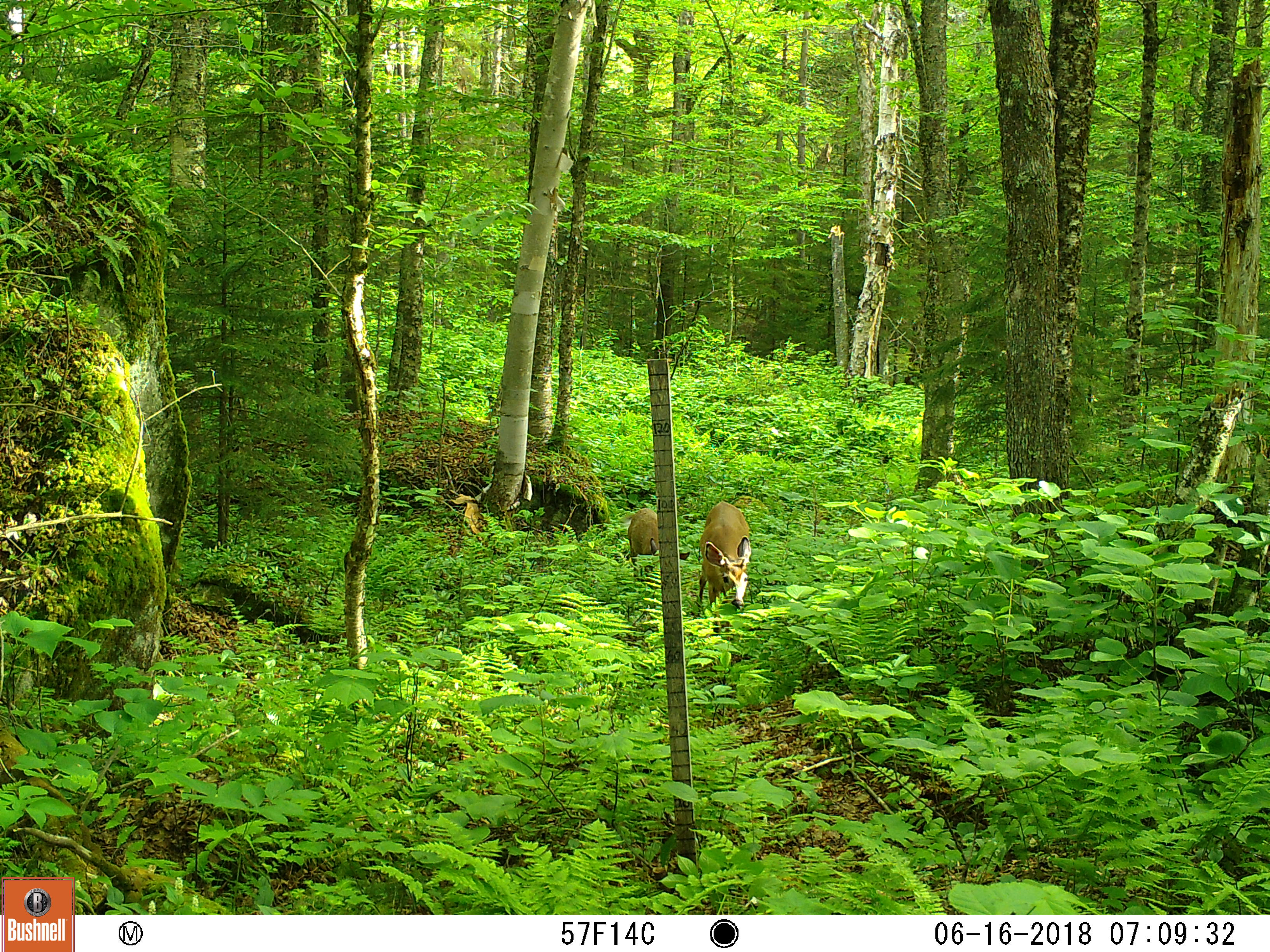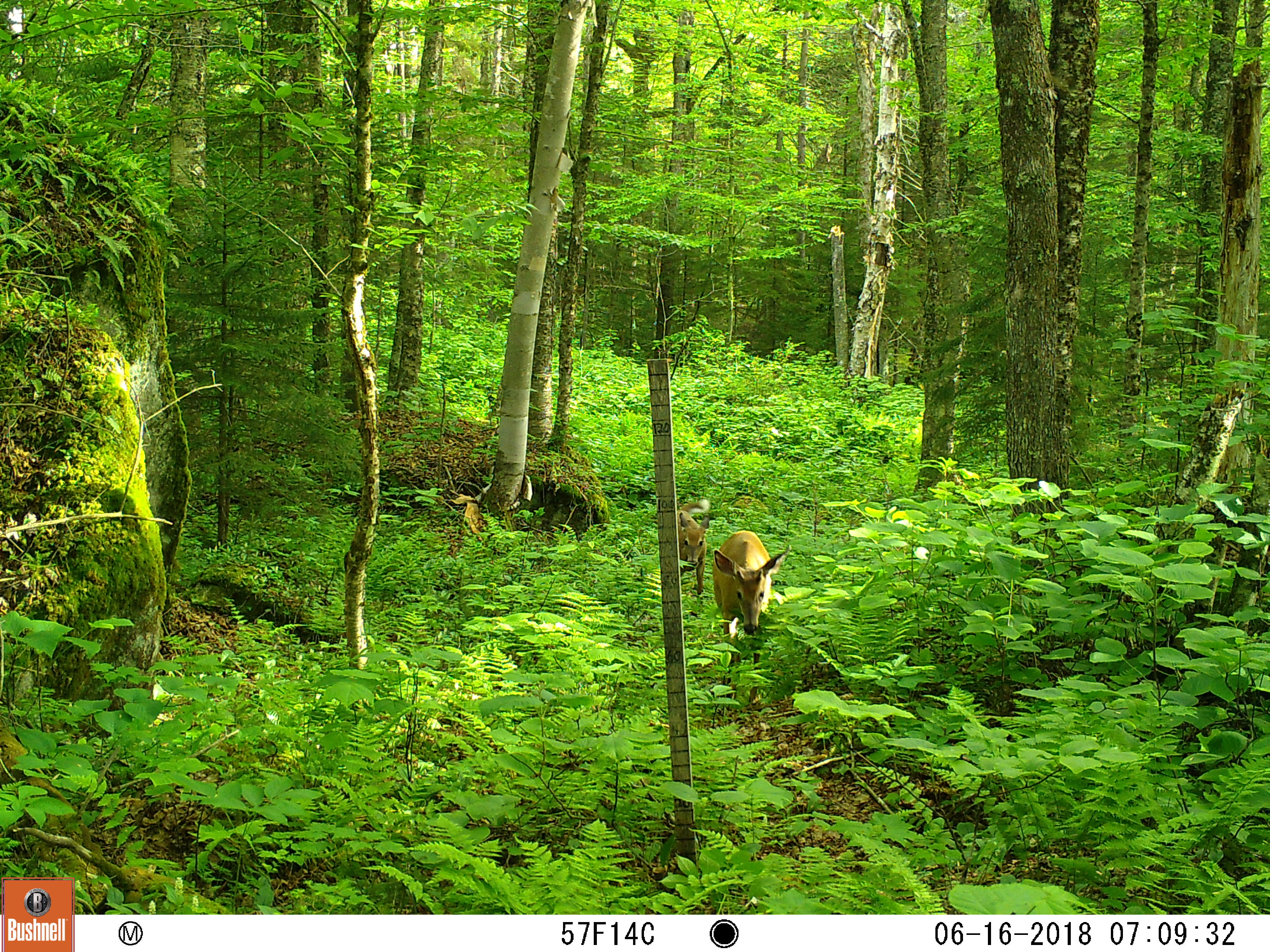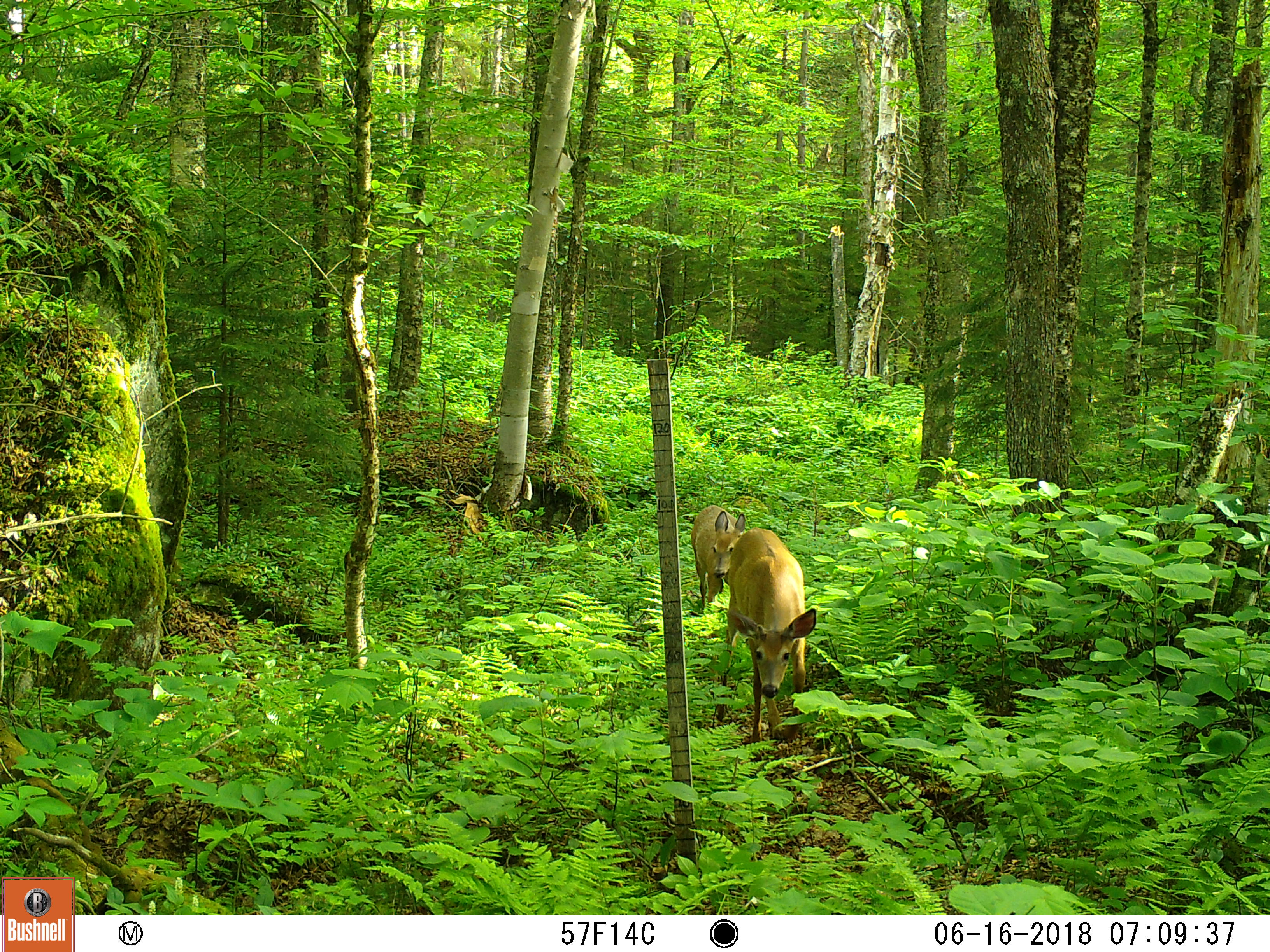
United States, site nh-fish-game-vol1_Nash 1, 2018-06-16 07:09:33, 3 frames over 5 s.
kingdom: Animalia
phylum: Chordata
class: Mammalia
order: Artiodactyla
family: Cervidae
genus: Odocoileus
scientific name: Odocoileus virginianus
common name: white-tailed deer